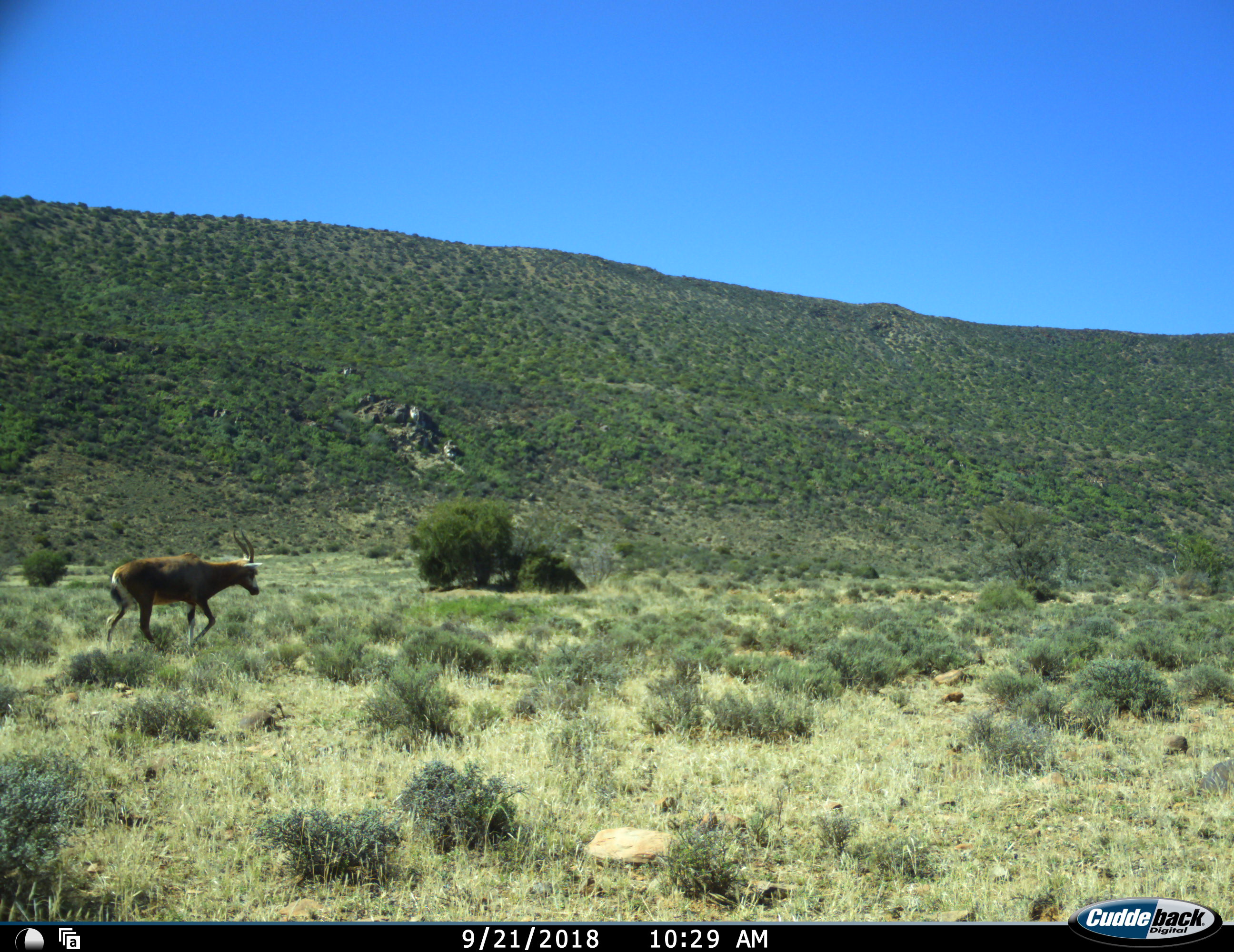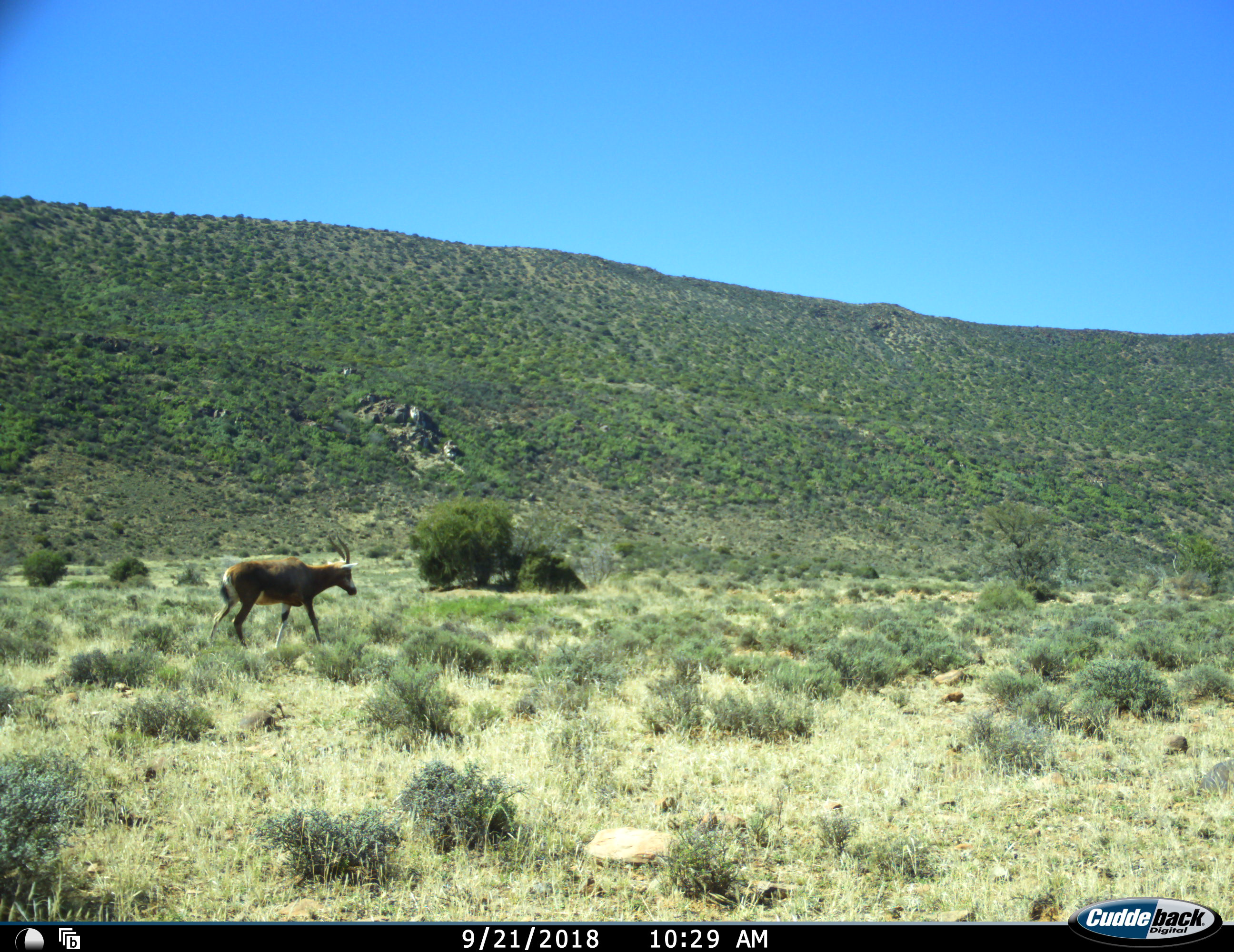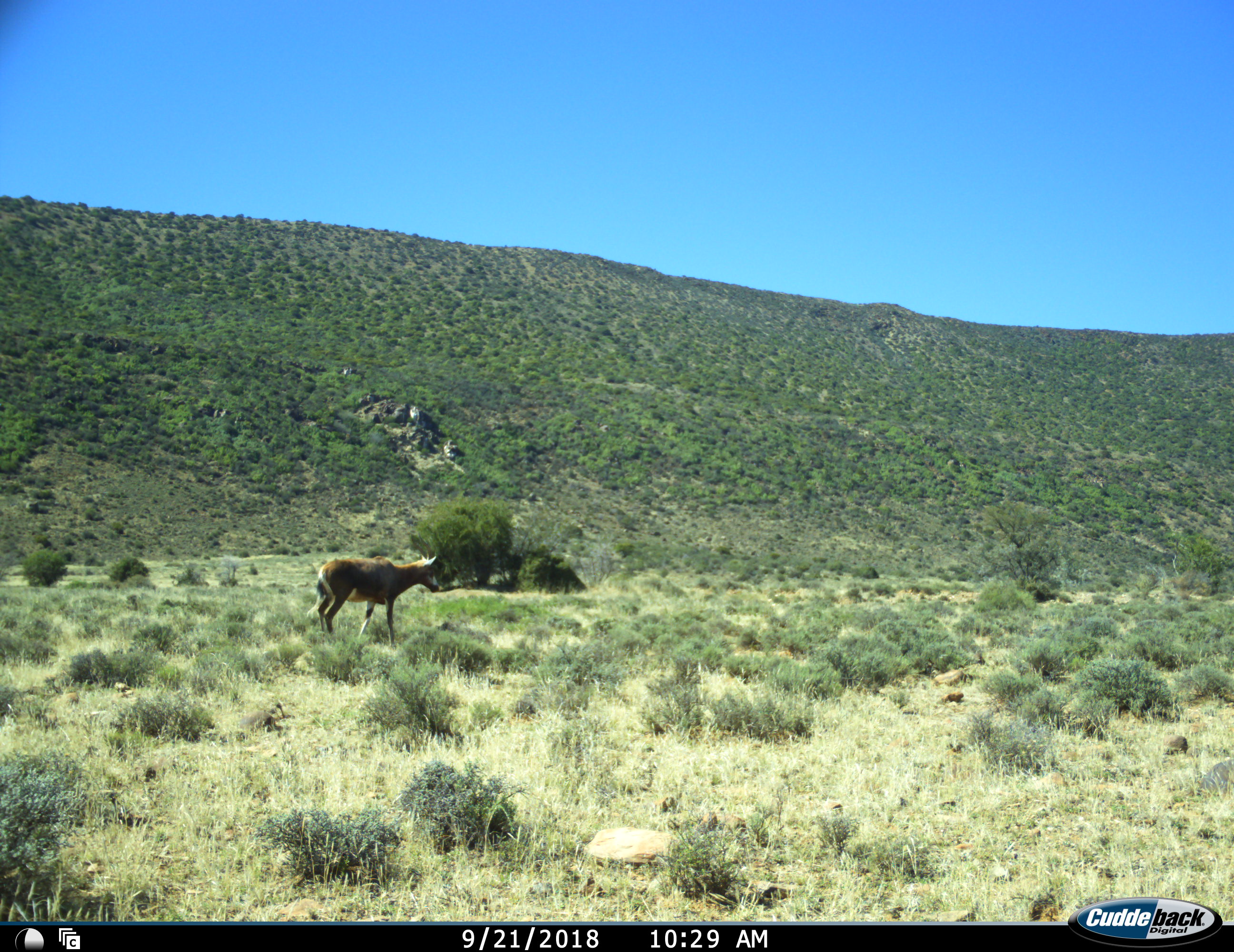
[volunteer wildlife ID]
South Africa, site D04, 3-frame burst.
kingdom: Animalia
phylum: Chordata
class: Mammalia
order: Artiodactyla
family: Bovidae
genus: Damaliscus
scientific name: Damaliscus pygargus phillipsi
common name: blesbok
Blesbok (Damaliscus pygargus phillipsi), count 1. Behavior (volunteer vote fractions): standing 0%, resting 0%, moving 100%, interacting 0%. Young present (vote fraction): 0%. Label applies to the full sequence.